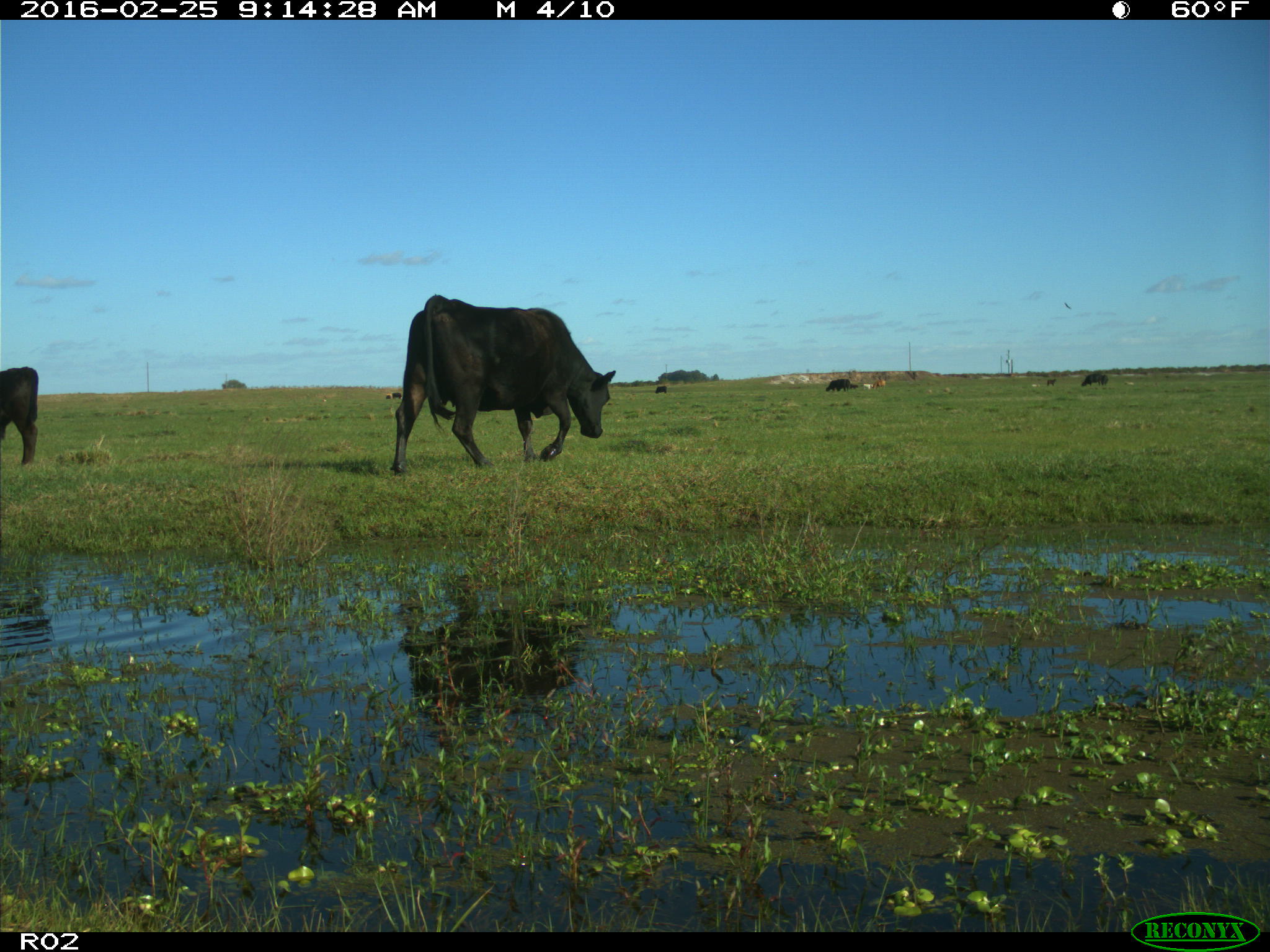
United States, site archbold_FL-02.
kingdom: Animalia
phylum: Chordata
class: Mammalia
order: Artiodactyla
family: Bovidae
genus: Bos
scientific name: Bos taurus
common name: domestic cow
Bos taurus (domestic cow).